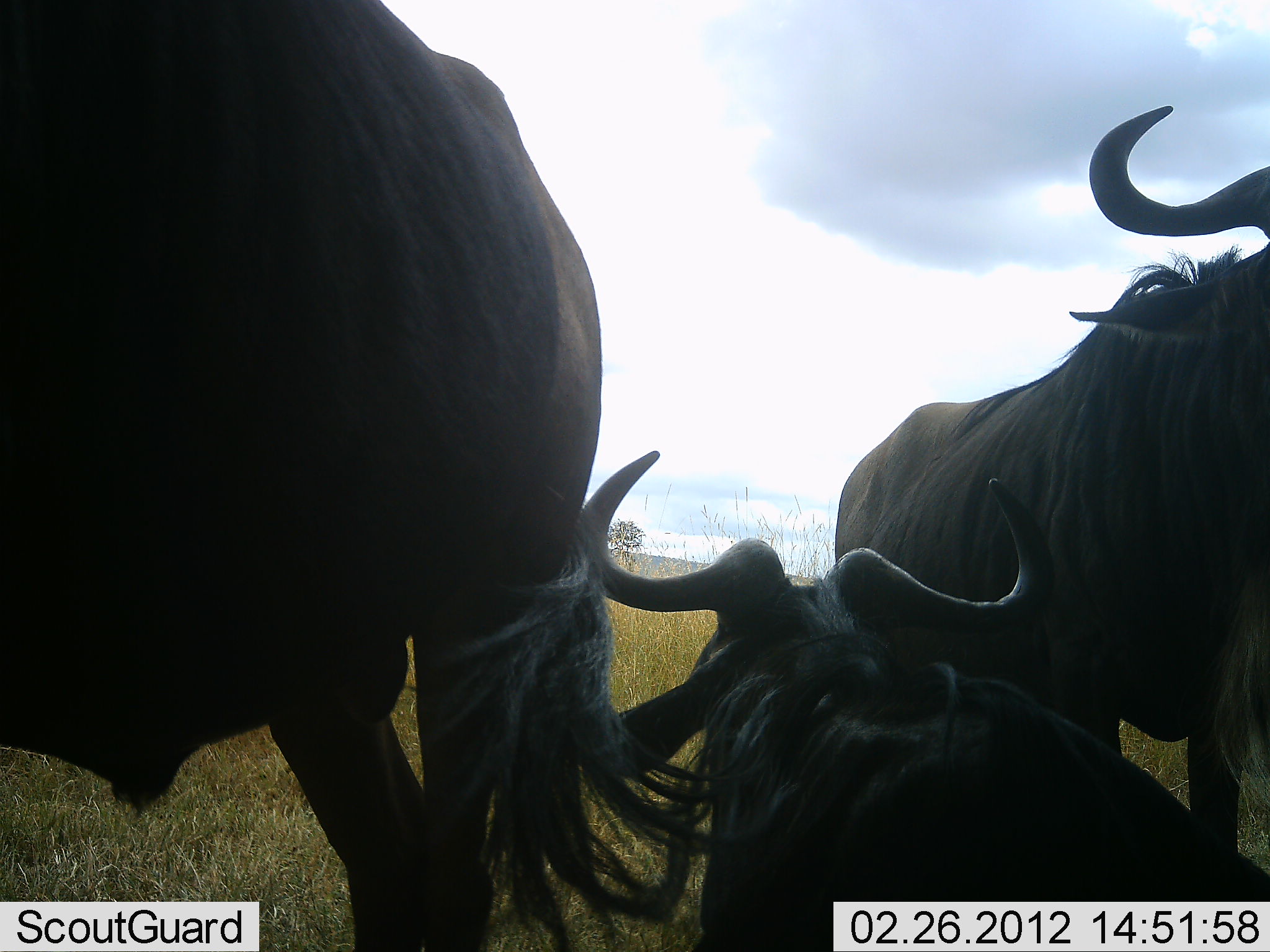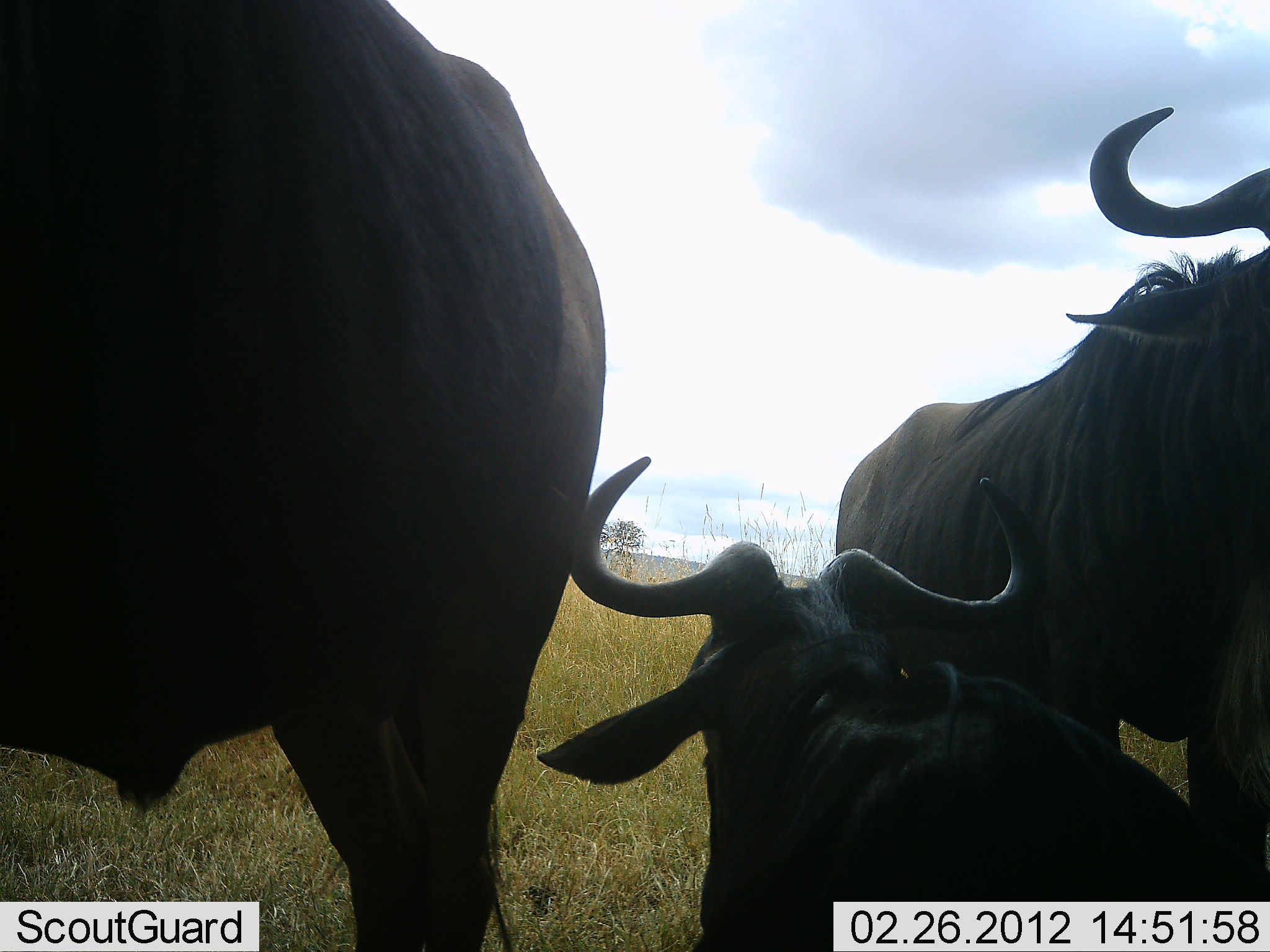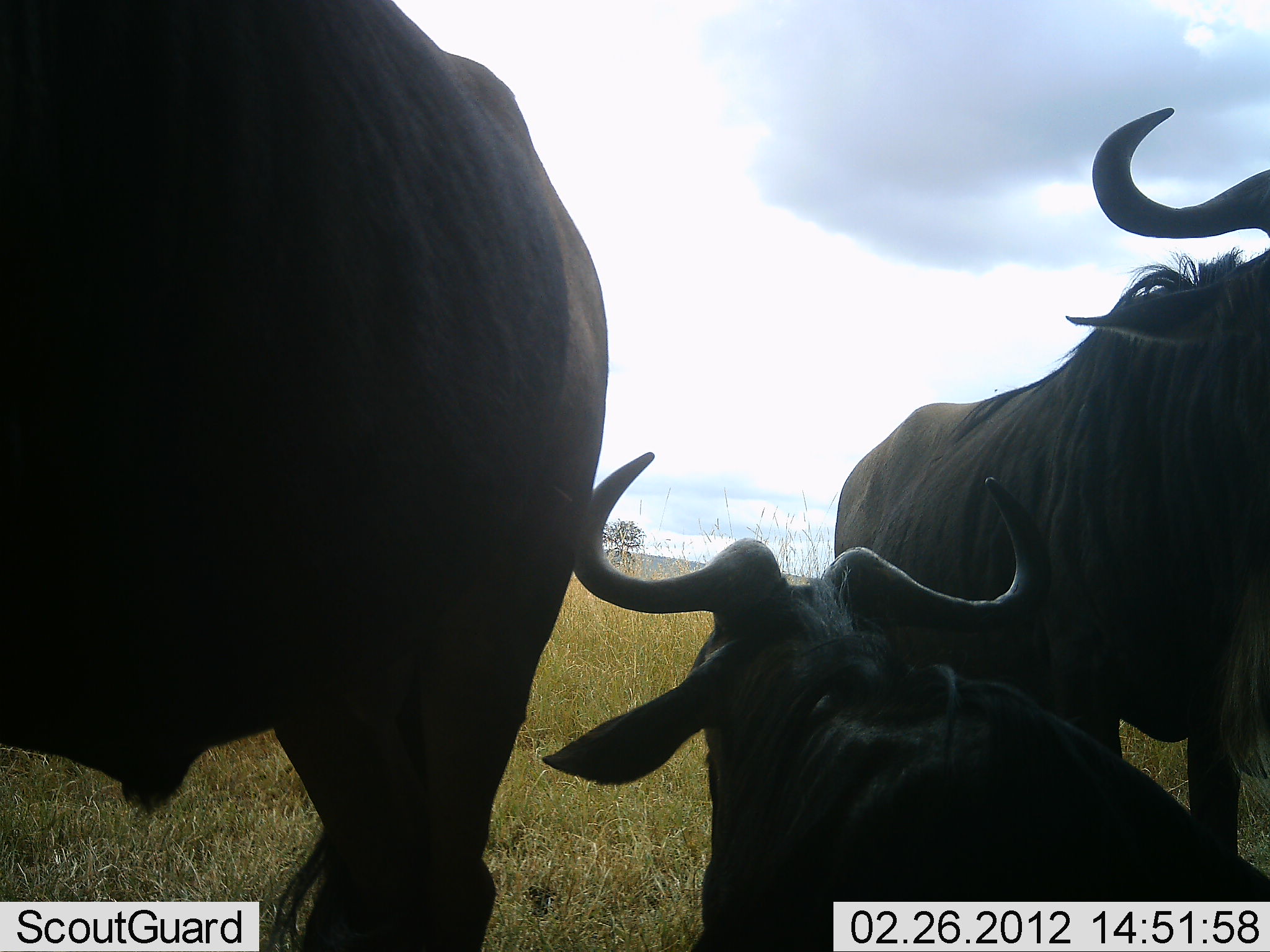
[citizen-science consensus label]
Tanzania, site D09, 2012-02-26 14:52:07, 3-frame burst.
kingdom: Animalia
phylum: Chordata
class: Mammalia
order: Artiodactyla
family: Bovidae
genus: Connochaetes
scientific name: Connochaetes taurinus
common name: blue wildebeest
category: wildebeest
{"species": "wildebeest (blue wildebeest) (Connochaetes taurinus)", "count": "3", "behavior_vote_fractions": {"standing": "84%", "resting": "84%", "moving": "0%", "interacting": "0%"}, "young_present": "11%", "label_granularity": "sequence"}